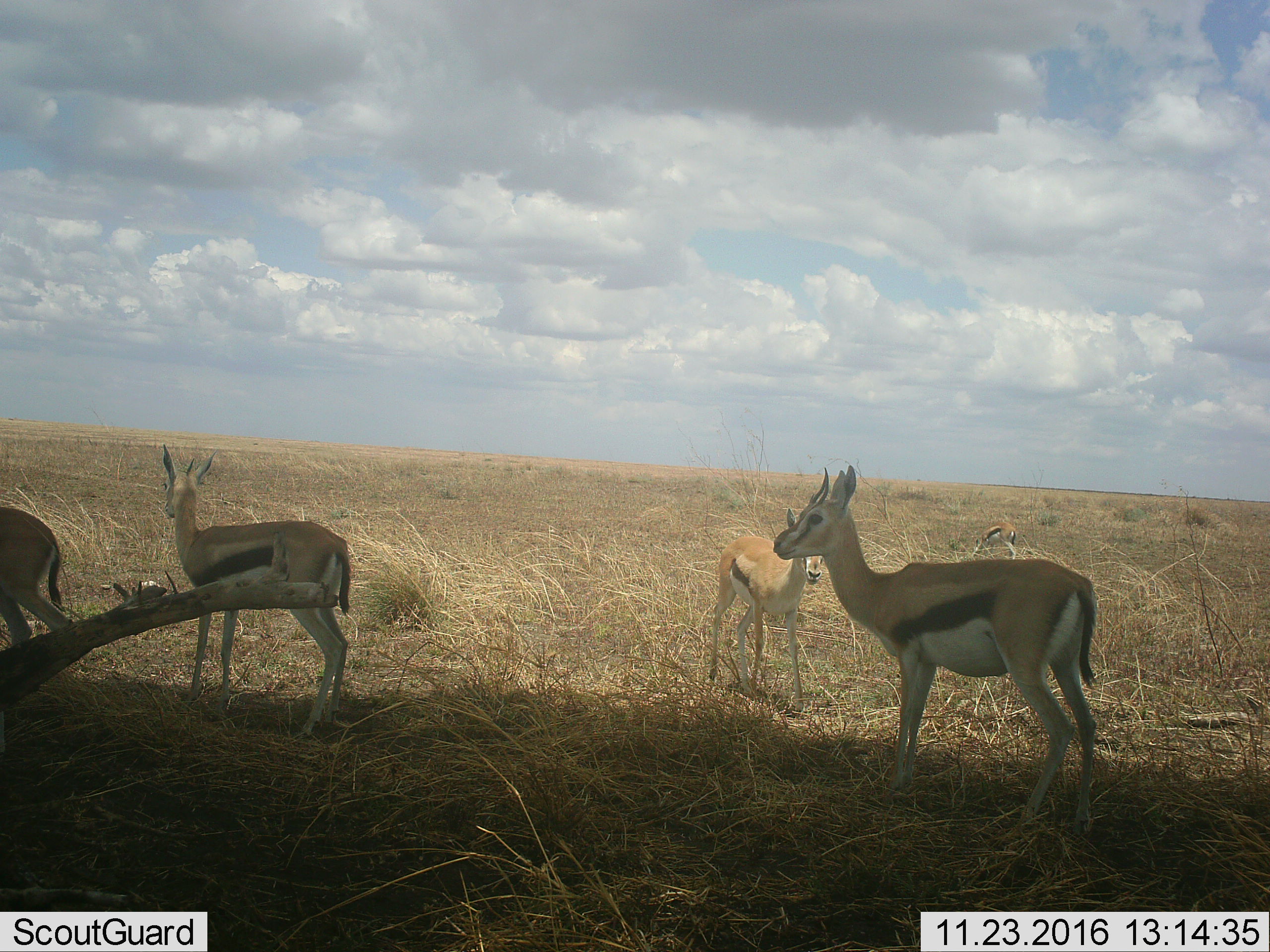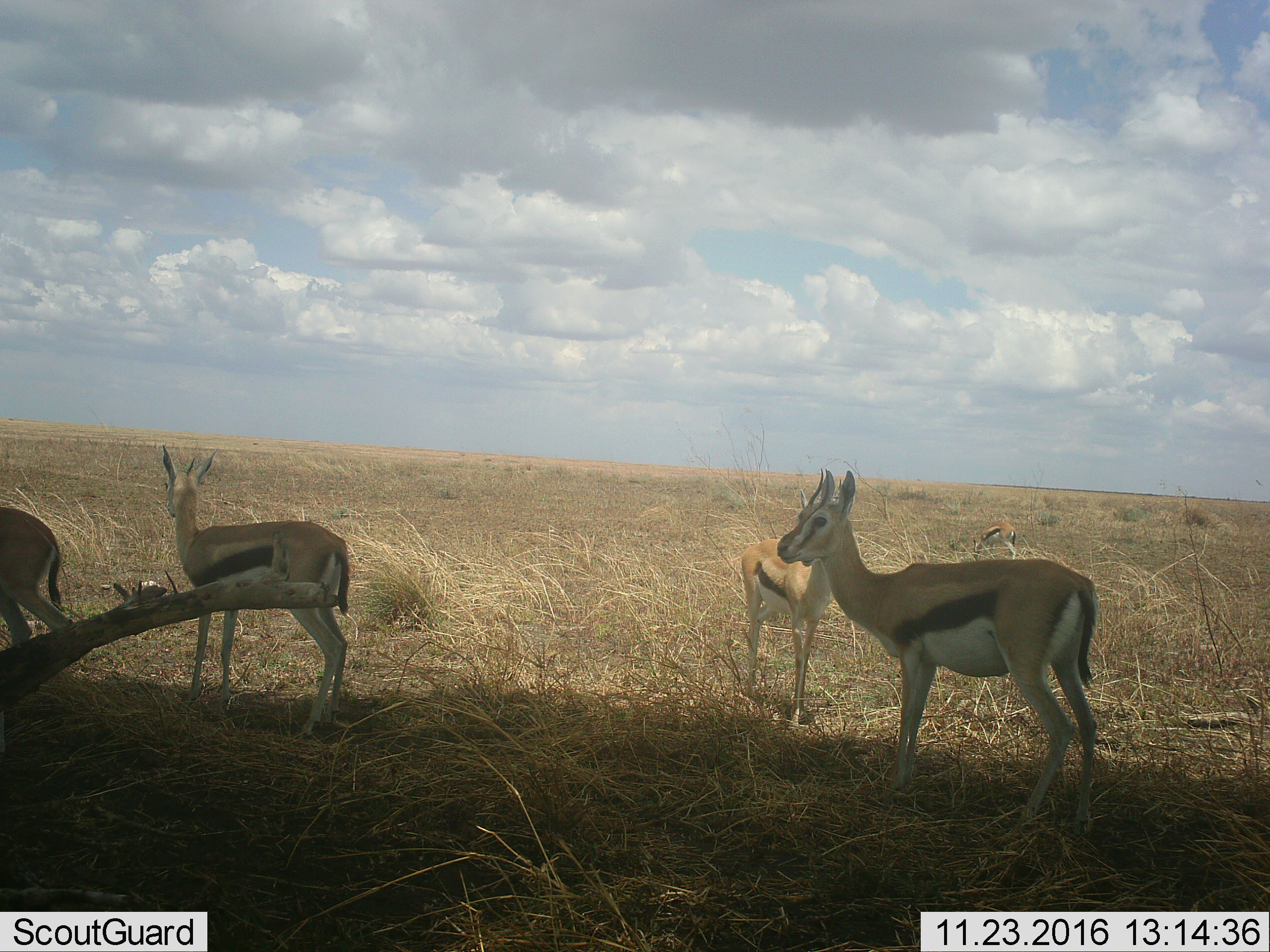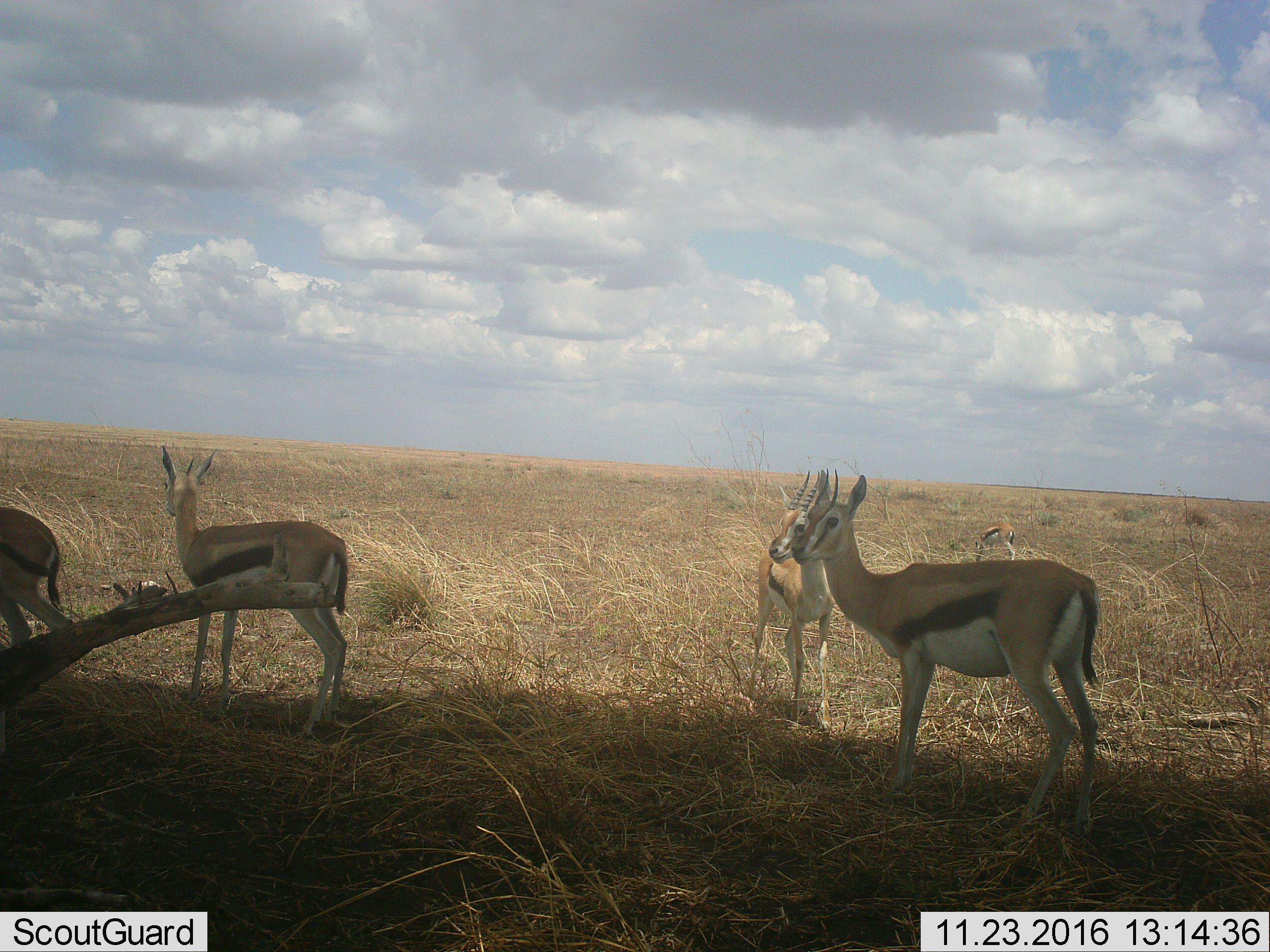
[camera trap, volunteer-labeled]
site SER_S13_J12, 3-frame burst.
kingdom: Animalia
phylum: Chordata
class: Mammalia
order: Artiodactyla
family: Bovidae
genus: Eudorcas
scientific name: Eudorcas thomsonii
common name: thomson's gazelle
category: gazellethomsons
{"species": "gazellethomsons (thomson's gazelle) (Eudorcas thomsonii)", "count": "5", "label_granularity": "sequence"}